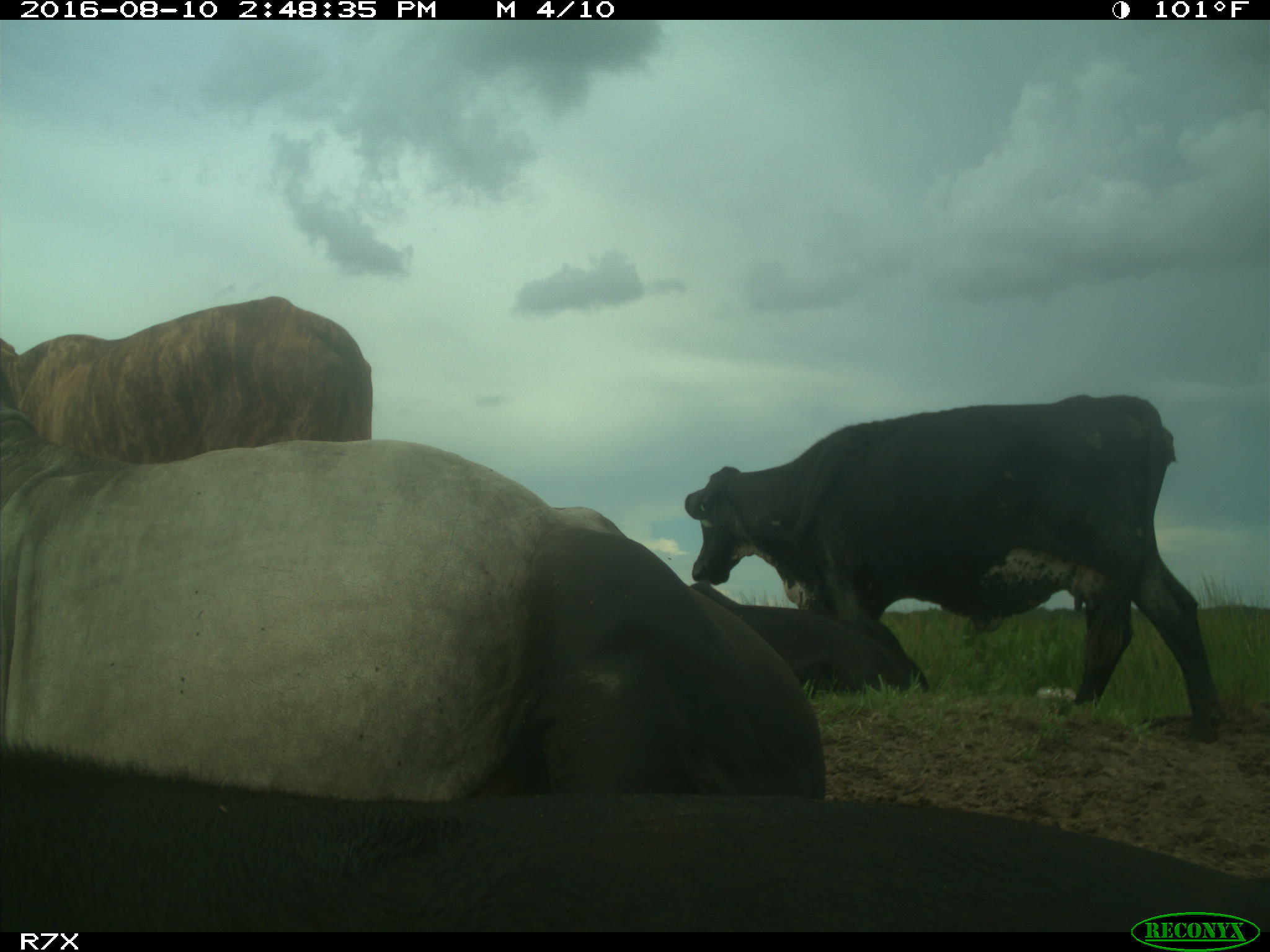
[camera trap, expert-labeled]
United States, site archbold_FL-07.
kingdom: Animalia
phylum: Chordata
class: Mammalia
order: Artiodactyla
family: Bovidae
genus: Bos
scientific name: Bos taurus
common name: domestic cow